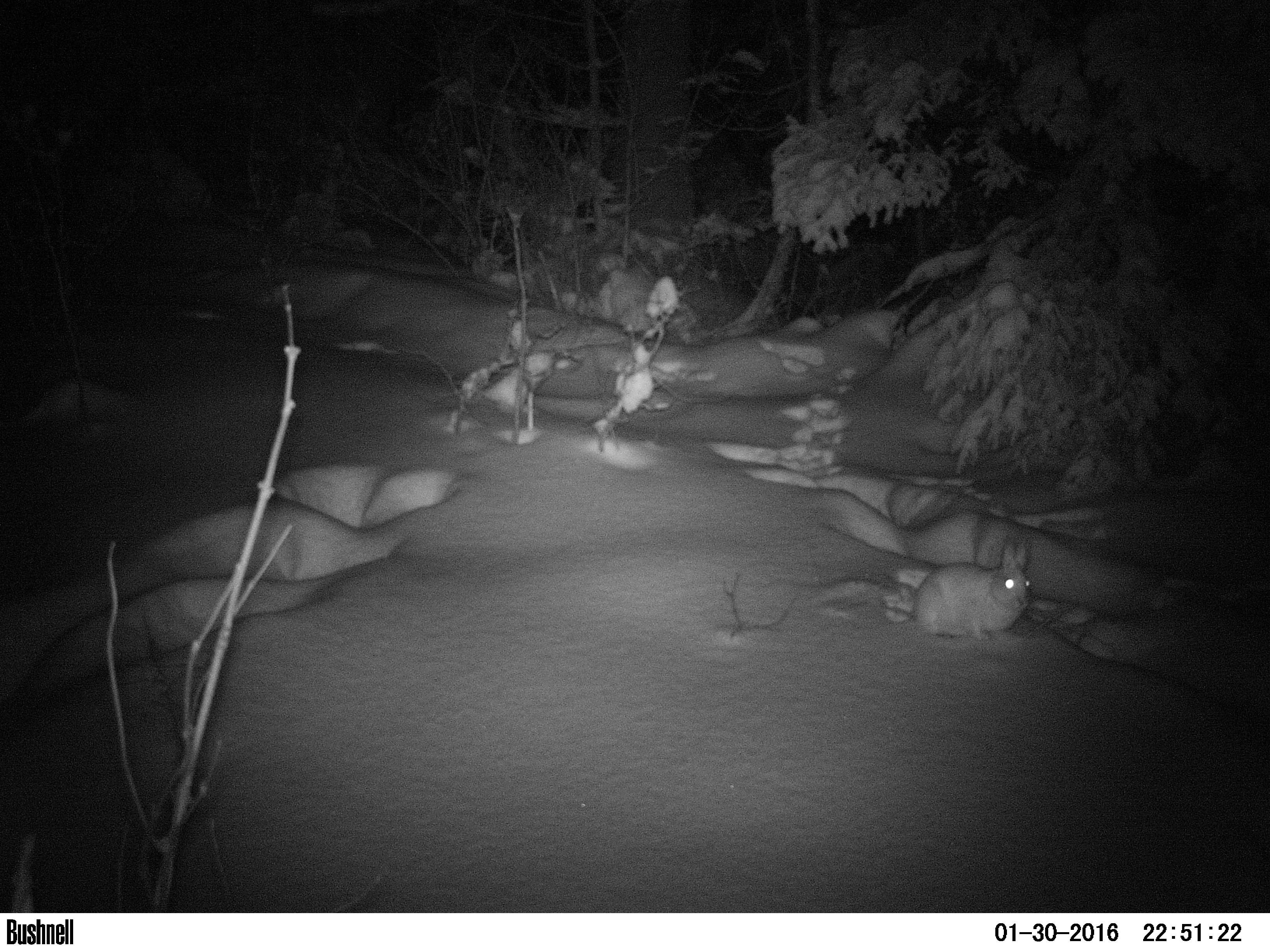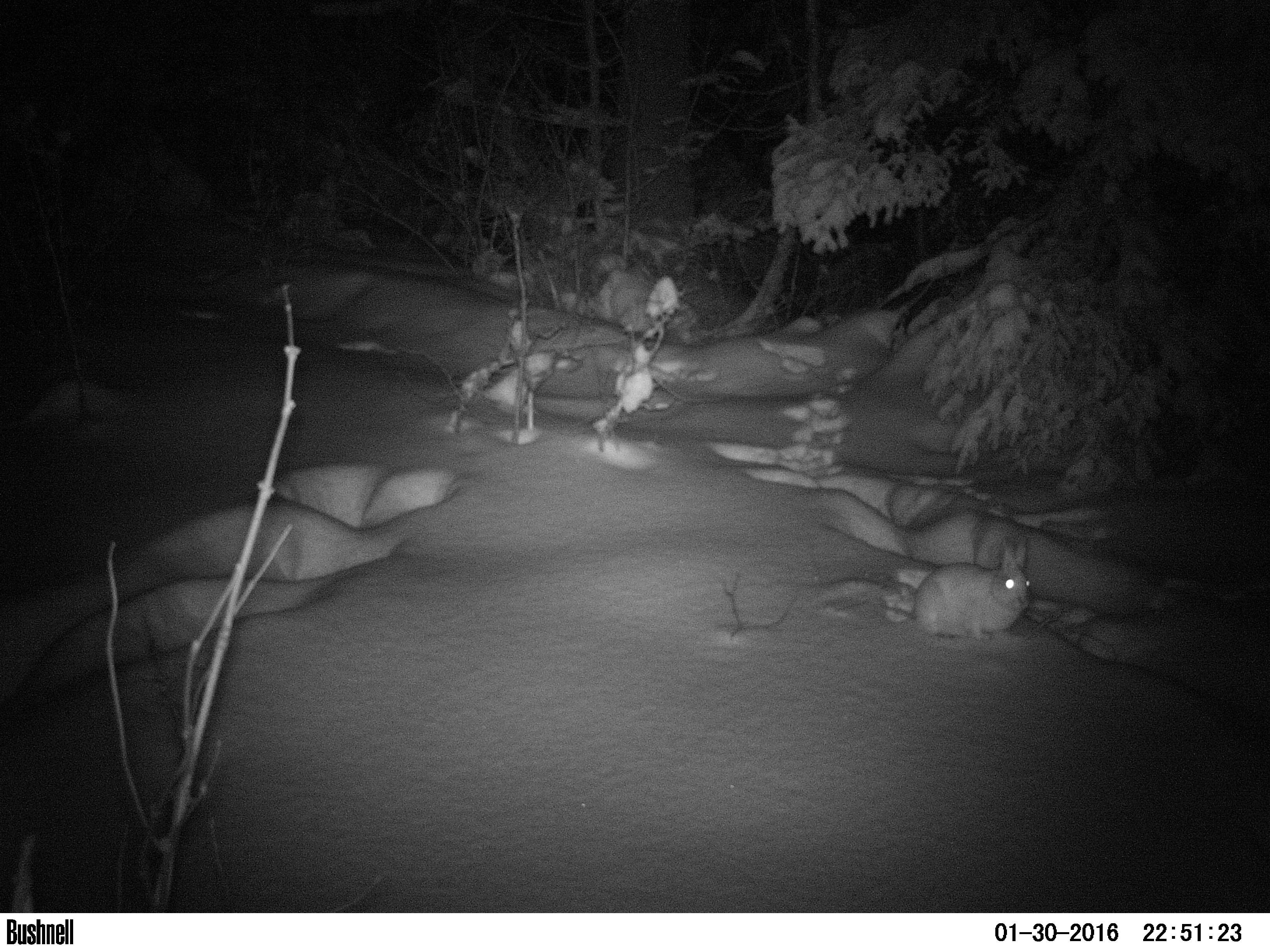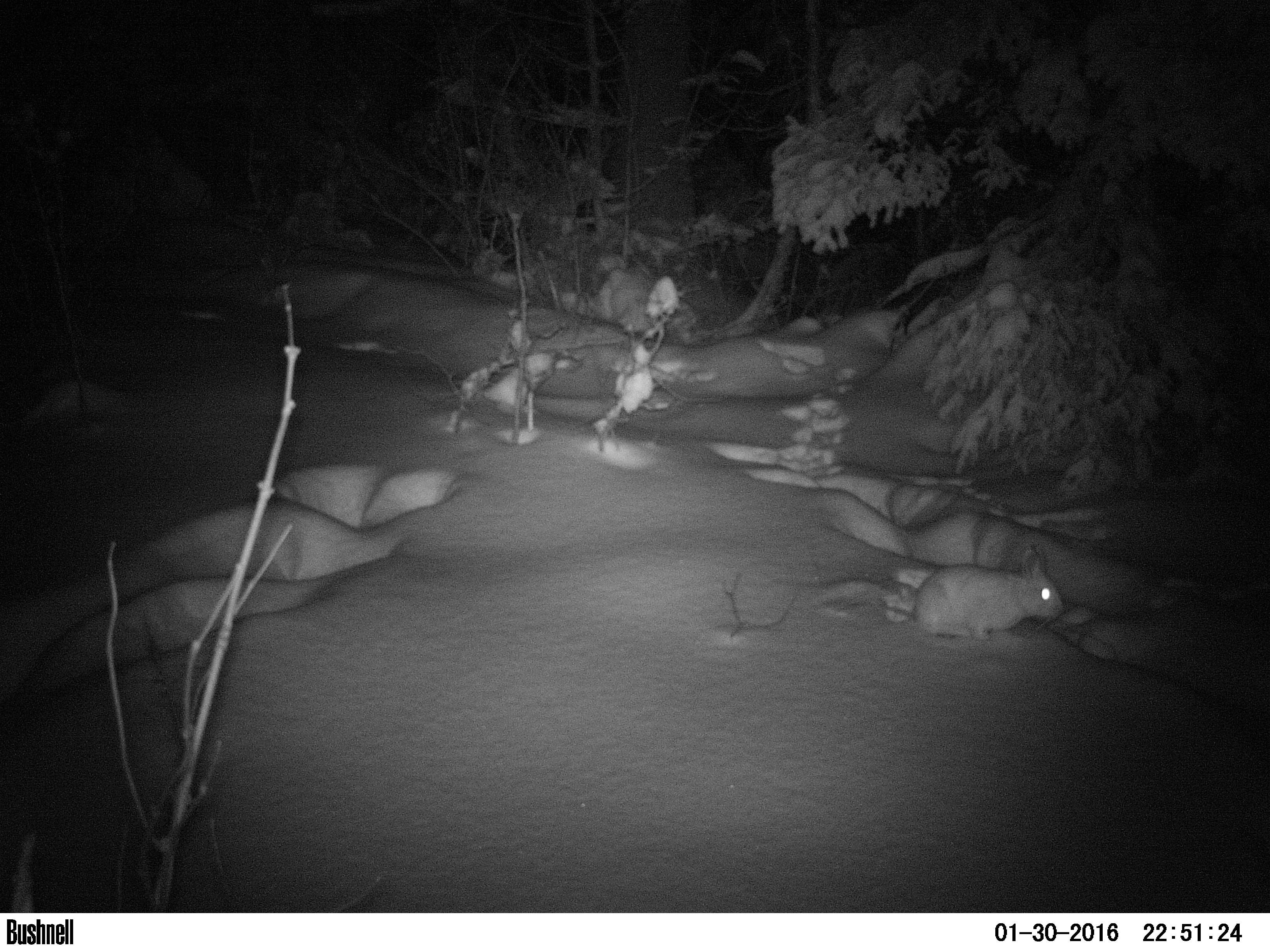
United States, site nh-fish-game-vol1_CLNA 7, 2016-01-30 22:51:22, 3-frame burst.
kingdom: Animalia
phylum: Chordata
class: Mammalia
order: Lagomorpha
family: Leporidae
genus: Lepus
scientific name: Lepus americanus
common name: snowshoe hare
Snowshoe hare (Lepus americanus).